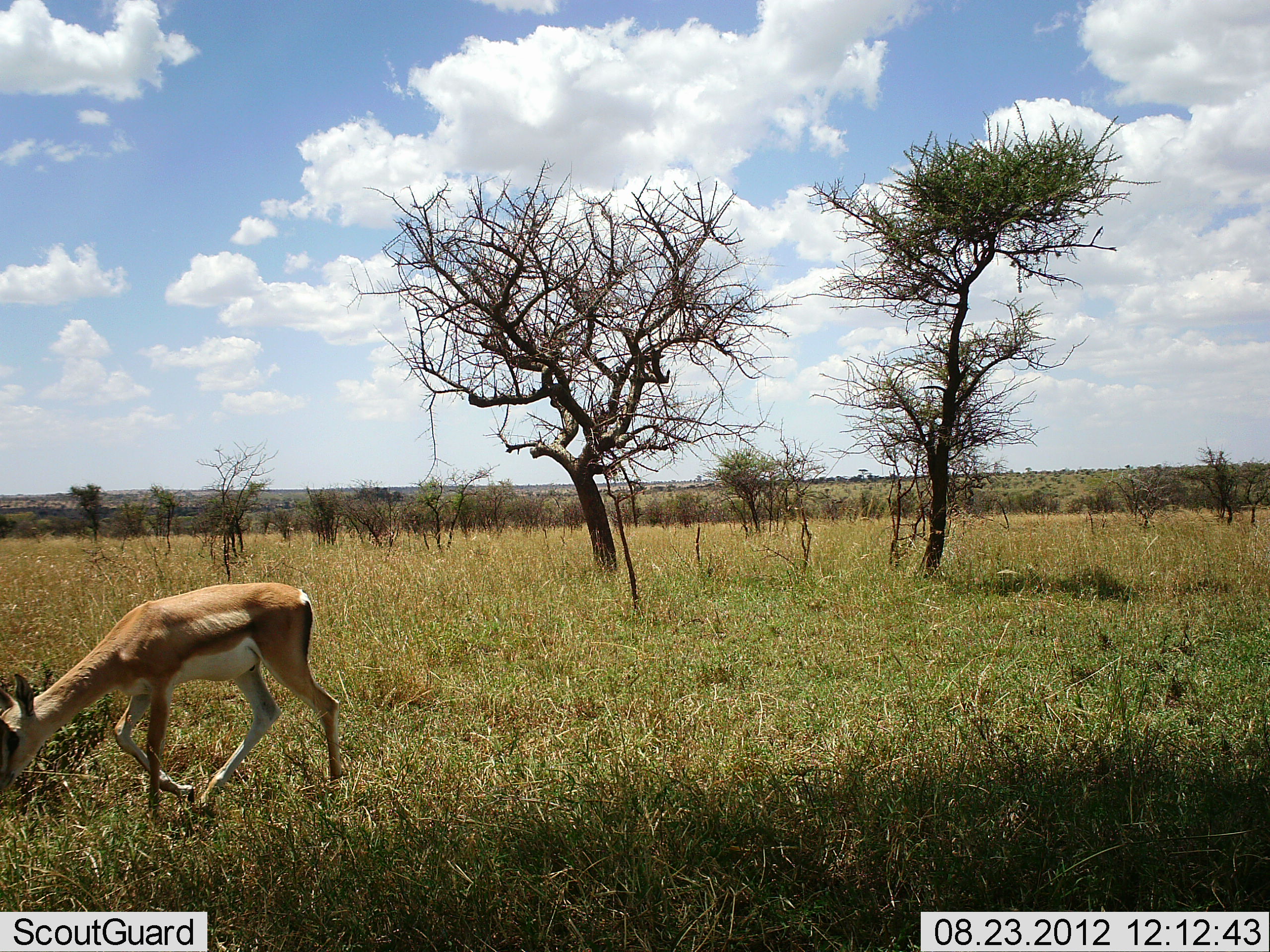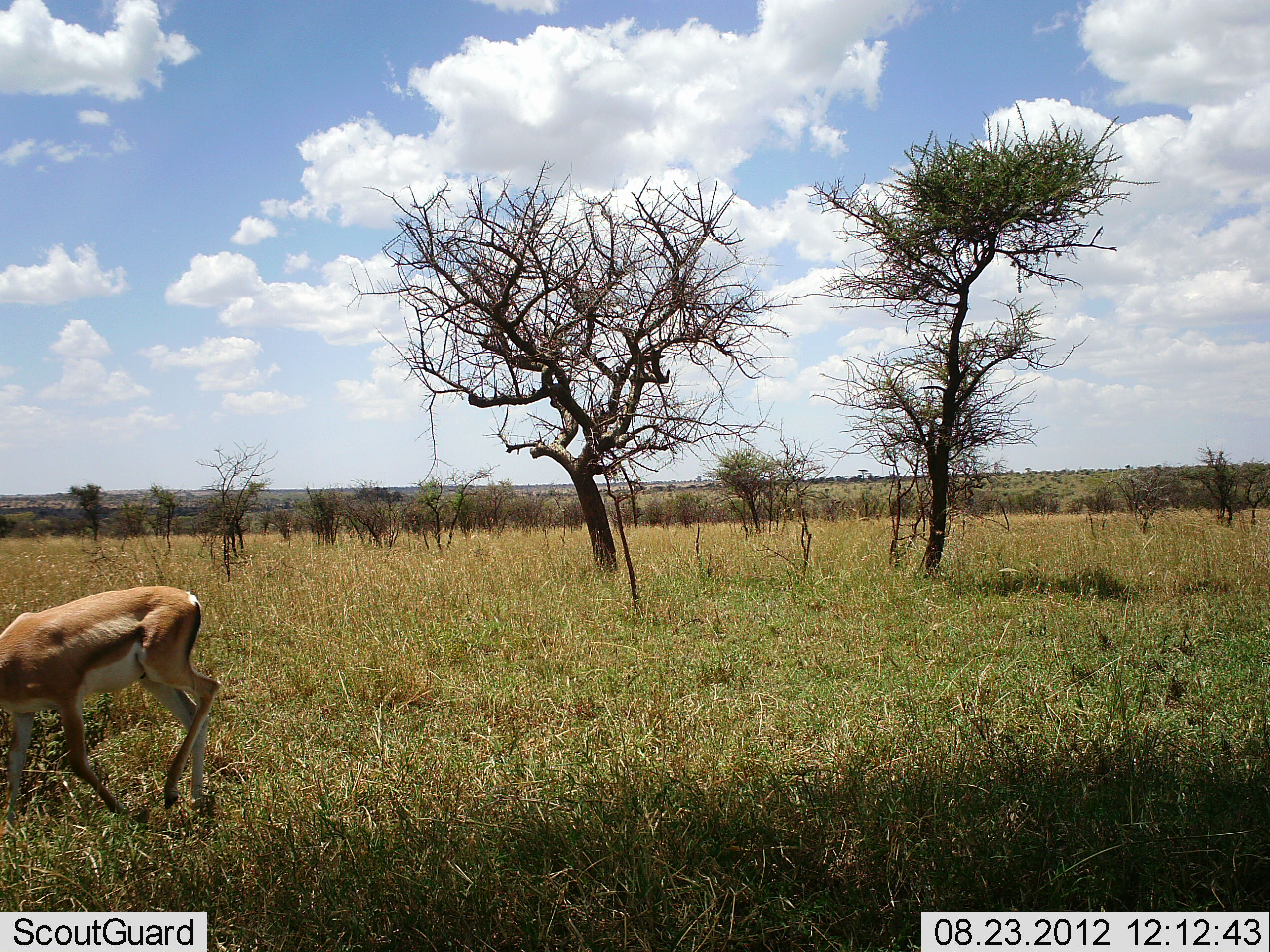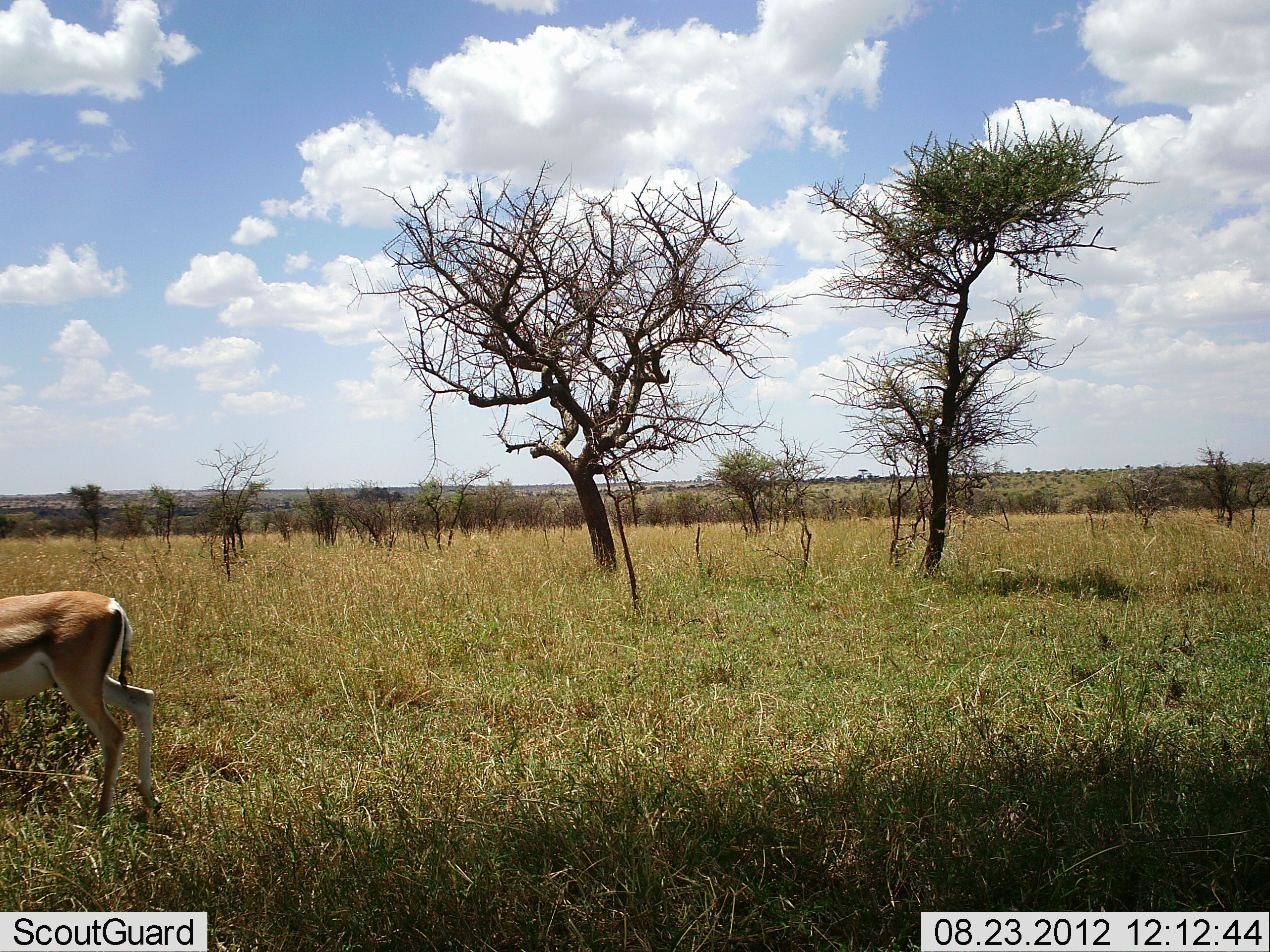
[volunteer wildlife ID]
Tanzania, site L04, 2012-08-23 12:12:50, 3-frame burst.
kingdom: Animalia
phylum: Chordata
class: Mammalia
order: Artiodactyla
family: Bovidae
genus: Nanger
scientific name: Nanger granti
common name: grant's gazelle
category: gazellegrants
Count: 1.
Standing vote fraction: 10%.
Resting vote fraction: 0%.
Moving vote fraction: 90%.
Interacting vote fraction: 0%.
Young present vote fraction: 0%.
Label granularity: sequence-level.